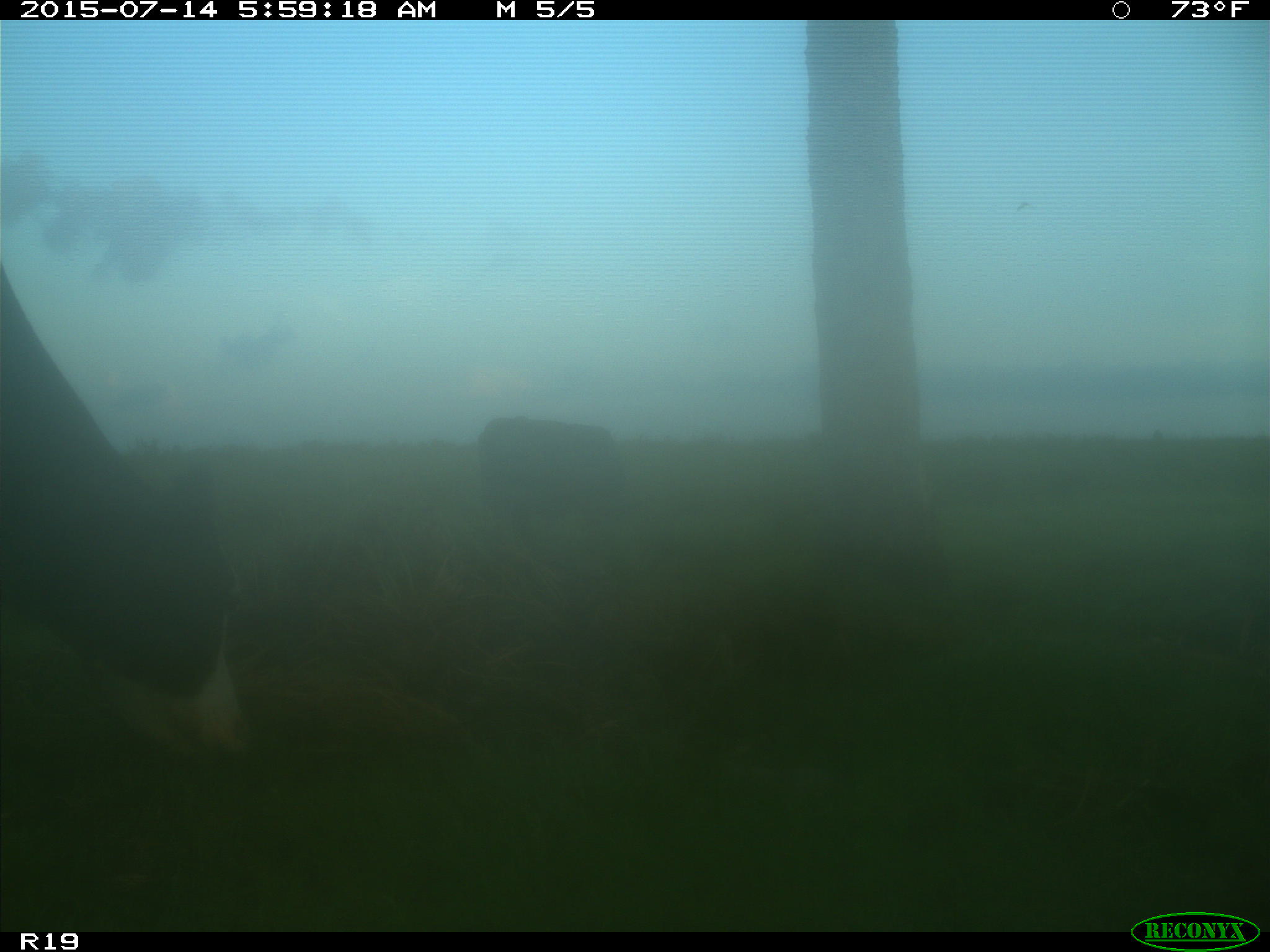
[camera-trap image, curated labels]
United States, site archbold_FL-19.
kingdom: Animalia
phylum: Chordata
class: Mammalia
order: Artiodactyla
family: Bovidae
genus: Bos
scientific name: Bos taurus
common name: domestic cow